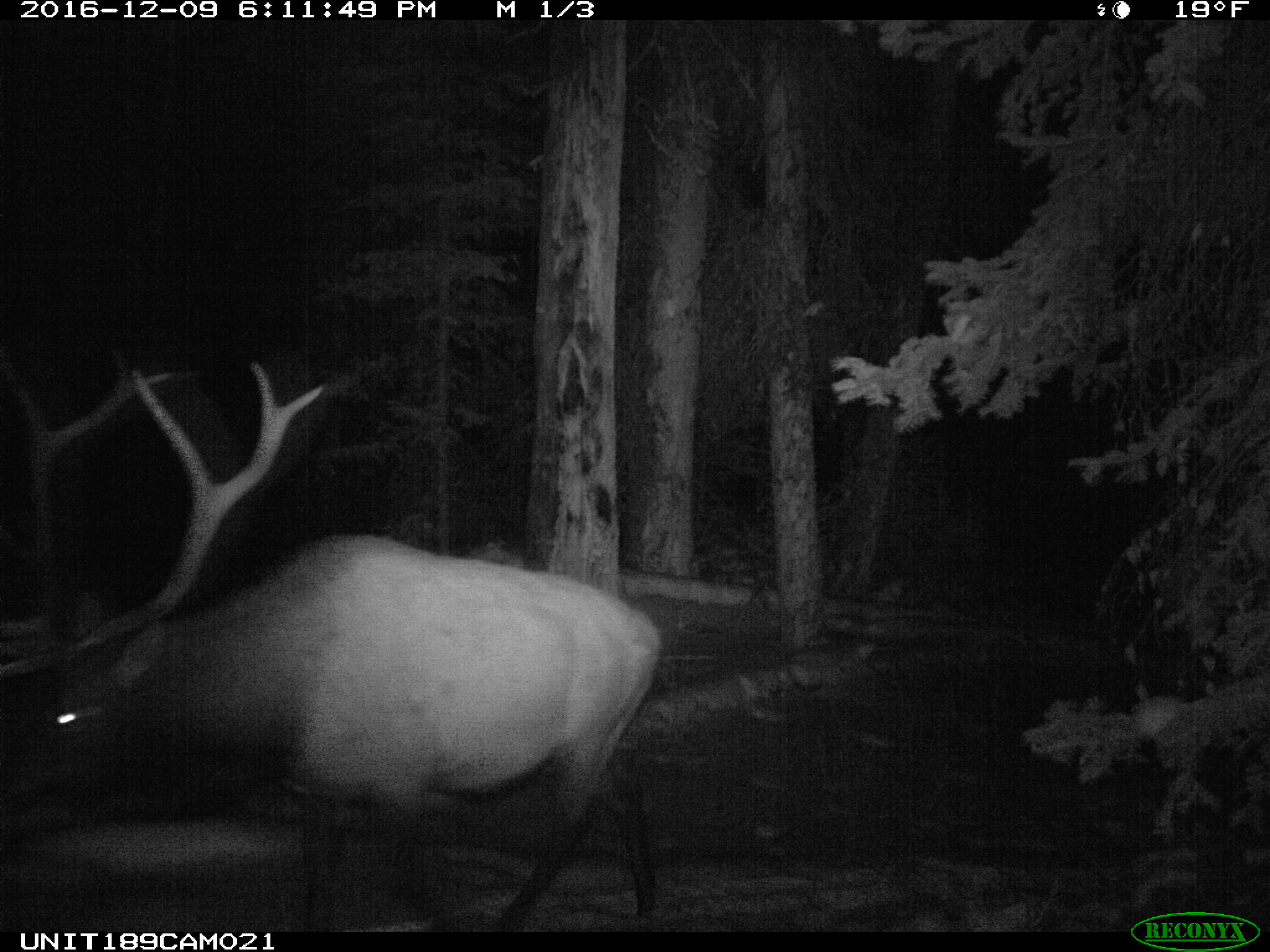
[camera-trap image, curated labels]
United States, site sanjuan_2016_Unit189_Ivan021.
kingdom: Animalia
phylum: Chordata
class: Mammalia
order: Artiodactyla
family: Cervidae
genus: Cervus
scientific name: Cervus elaphus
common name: red deer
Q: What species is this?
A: Cervus elaphus (red deer).